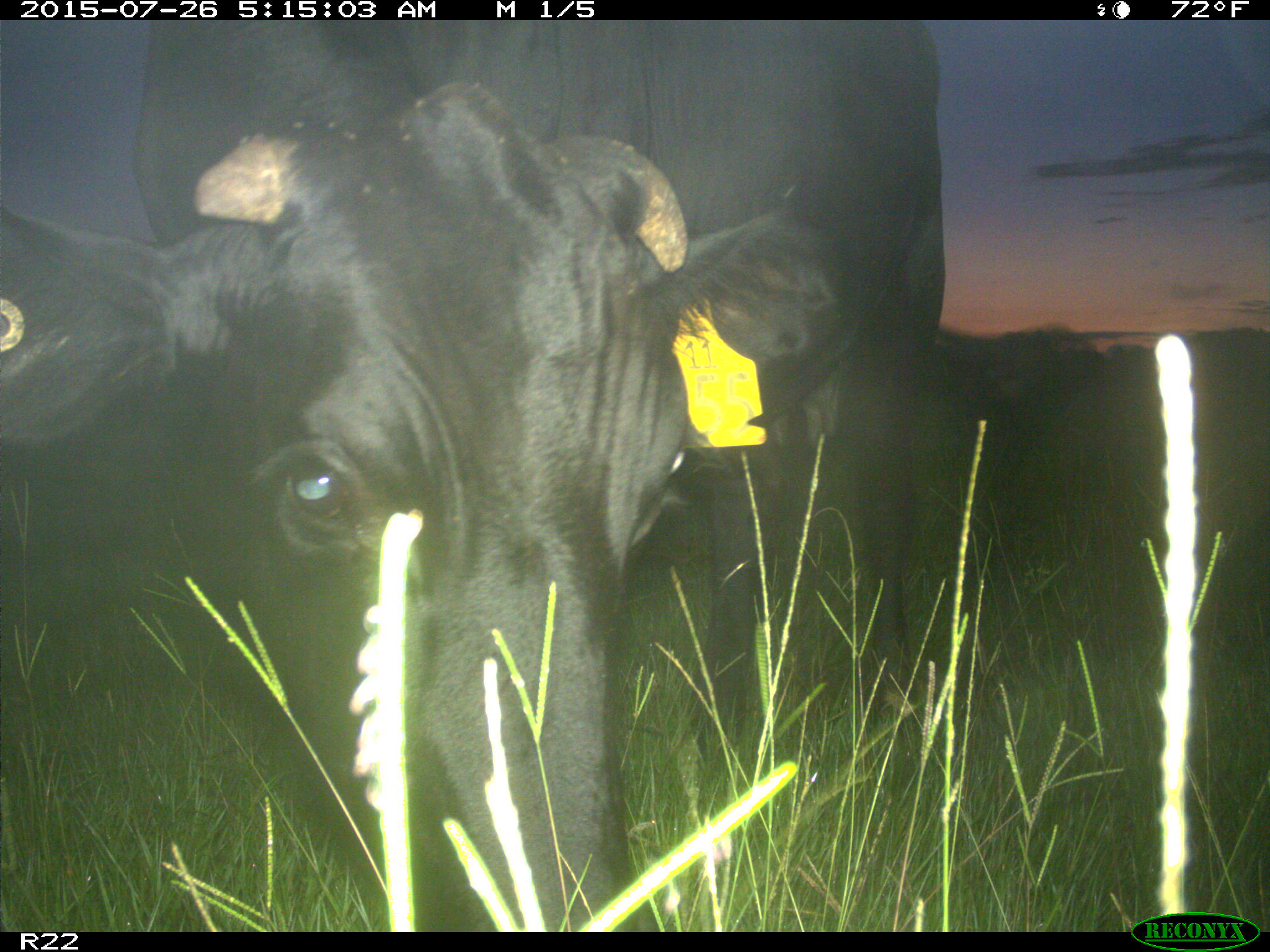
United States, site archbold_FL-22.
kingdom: Animalia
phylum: Chordata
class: Mammalia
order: Artiodactyla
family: Bovidae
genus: Bos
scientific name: Bos taurus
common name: domestic cow